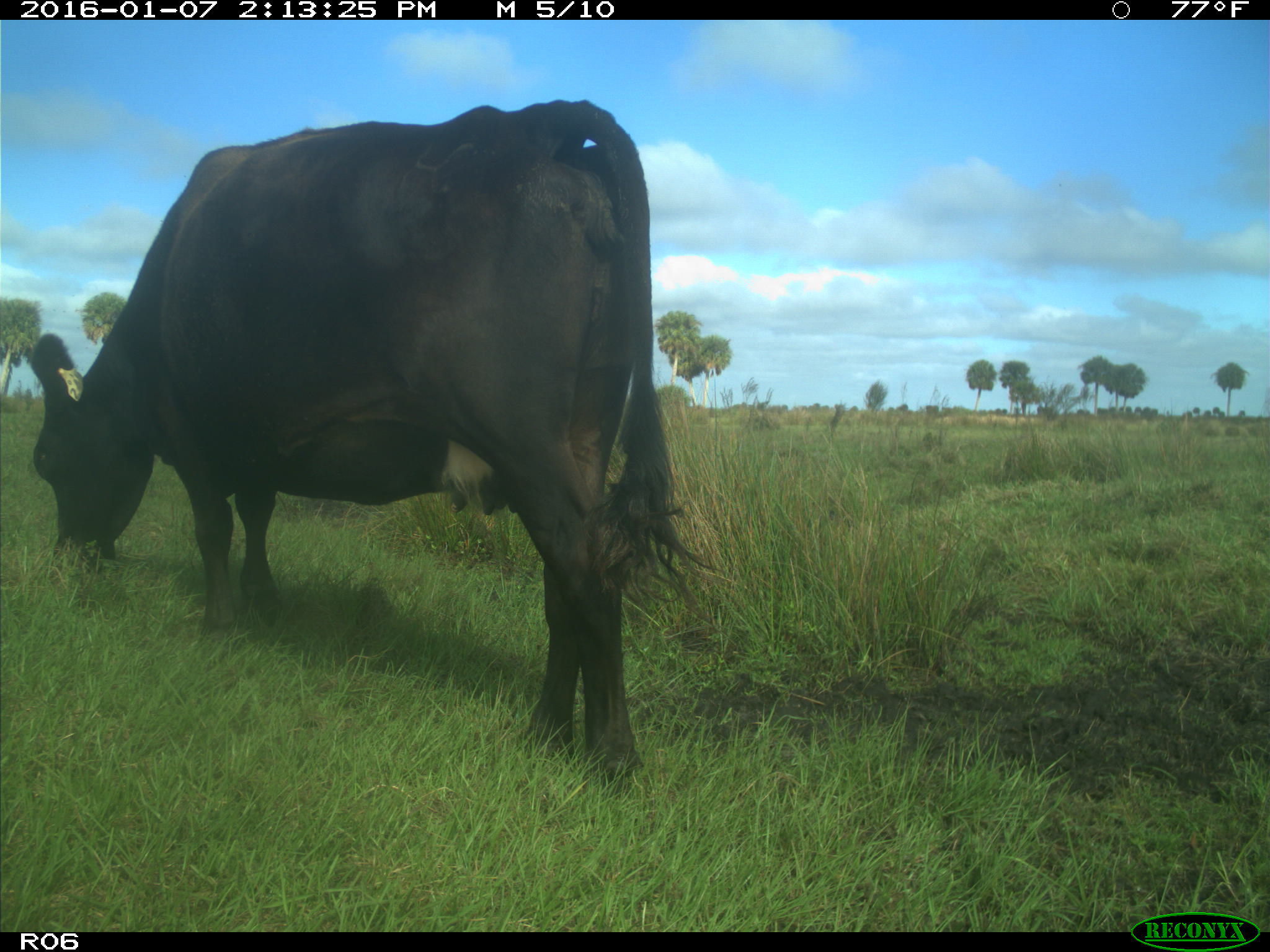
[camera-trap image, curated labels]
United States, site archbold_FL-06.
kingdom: Animalia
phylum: Chordata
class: Mammalia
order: Artiodactyla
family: Bovidae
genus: Bos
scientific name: Bos taurus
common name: domestic cow